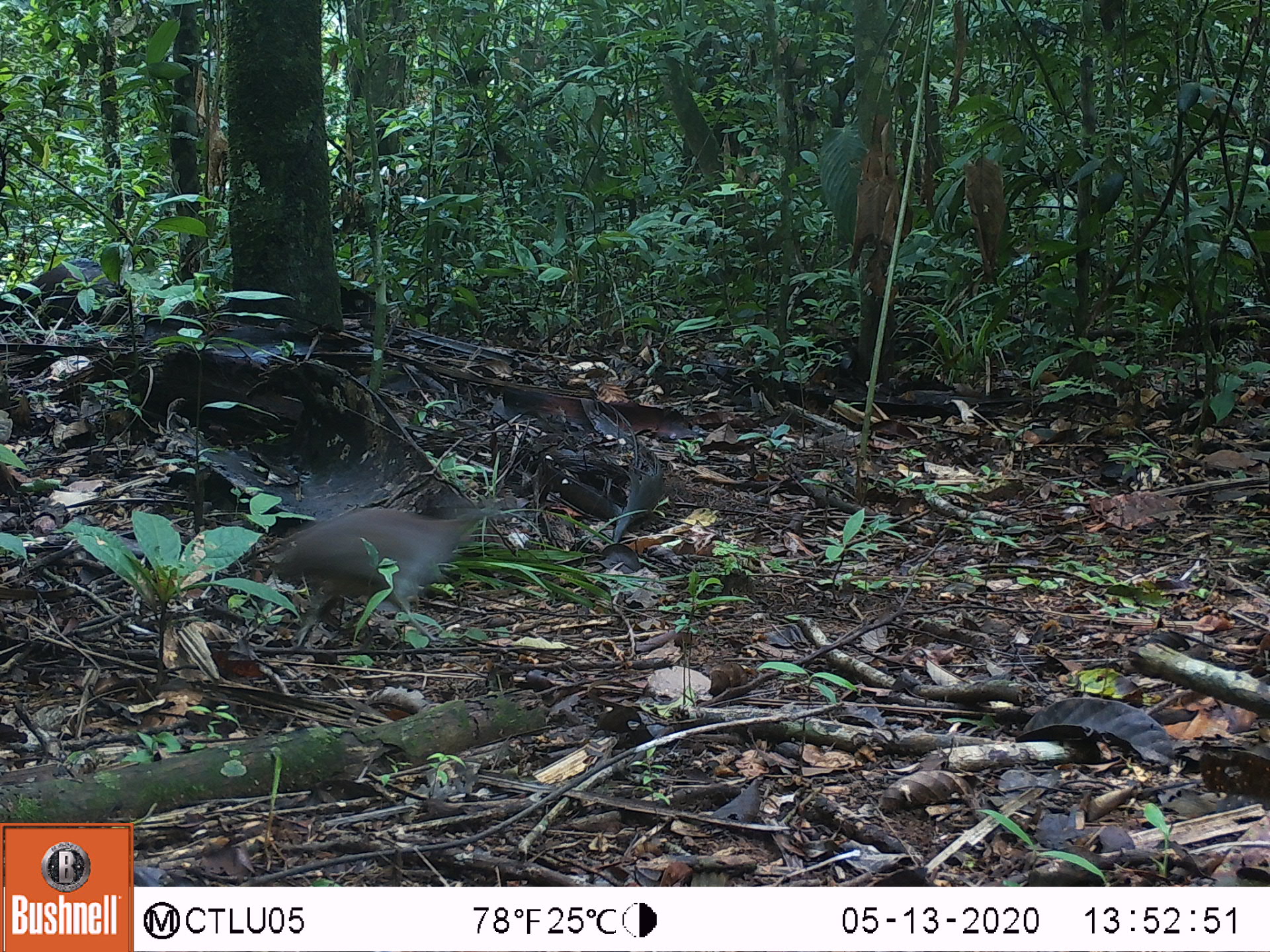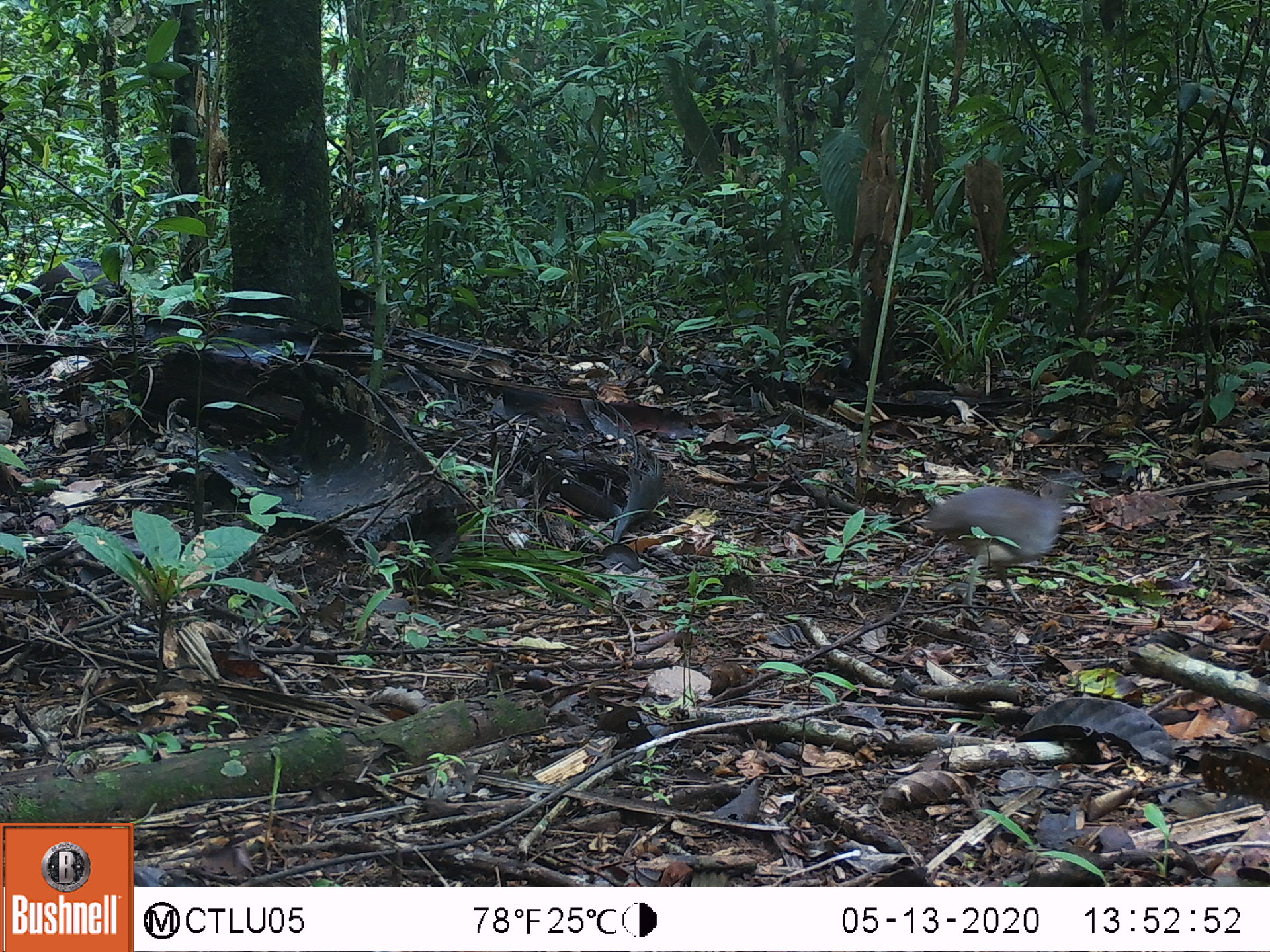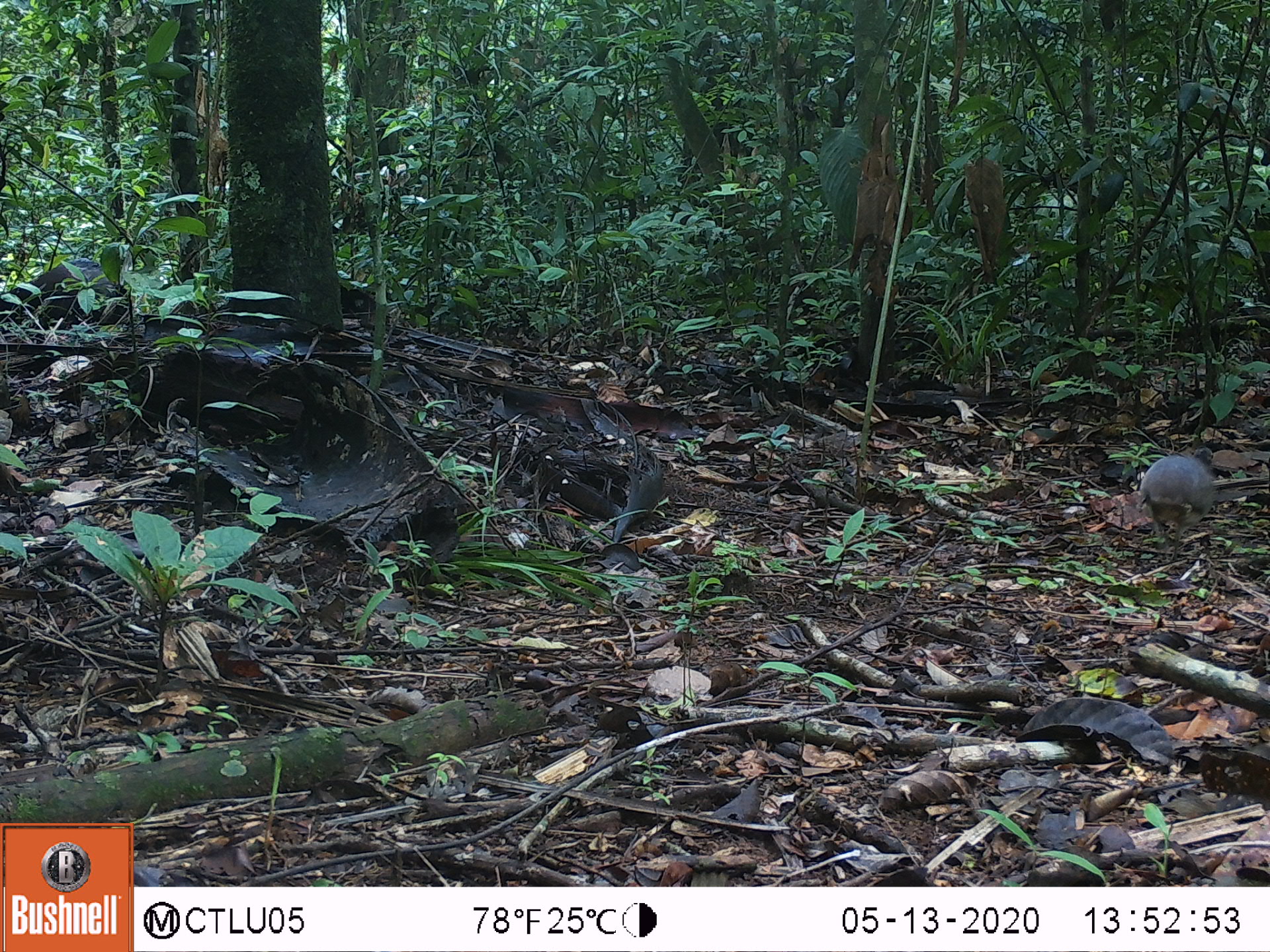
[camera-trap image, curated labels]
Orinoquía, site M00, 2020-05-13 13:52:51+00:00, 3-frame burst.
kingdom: Animalia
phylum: Chordata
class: Aves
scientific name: Aves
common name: bird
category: unknown bird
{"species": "unknown bird (bird) (Aves)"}